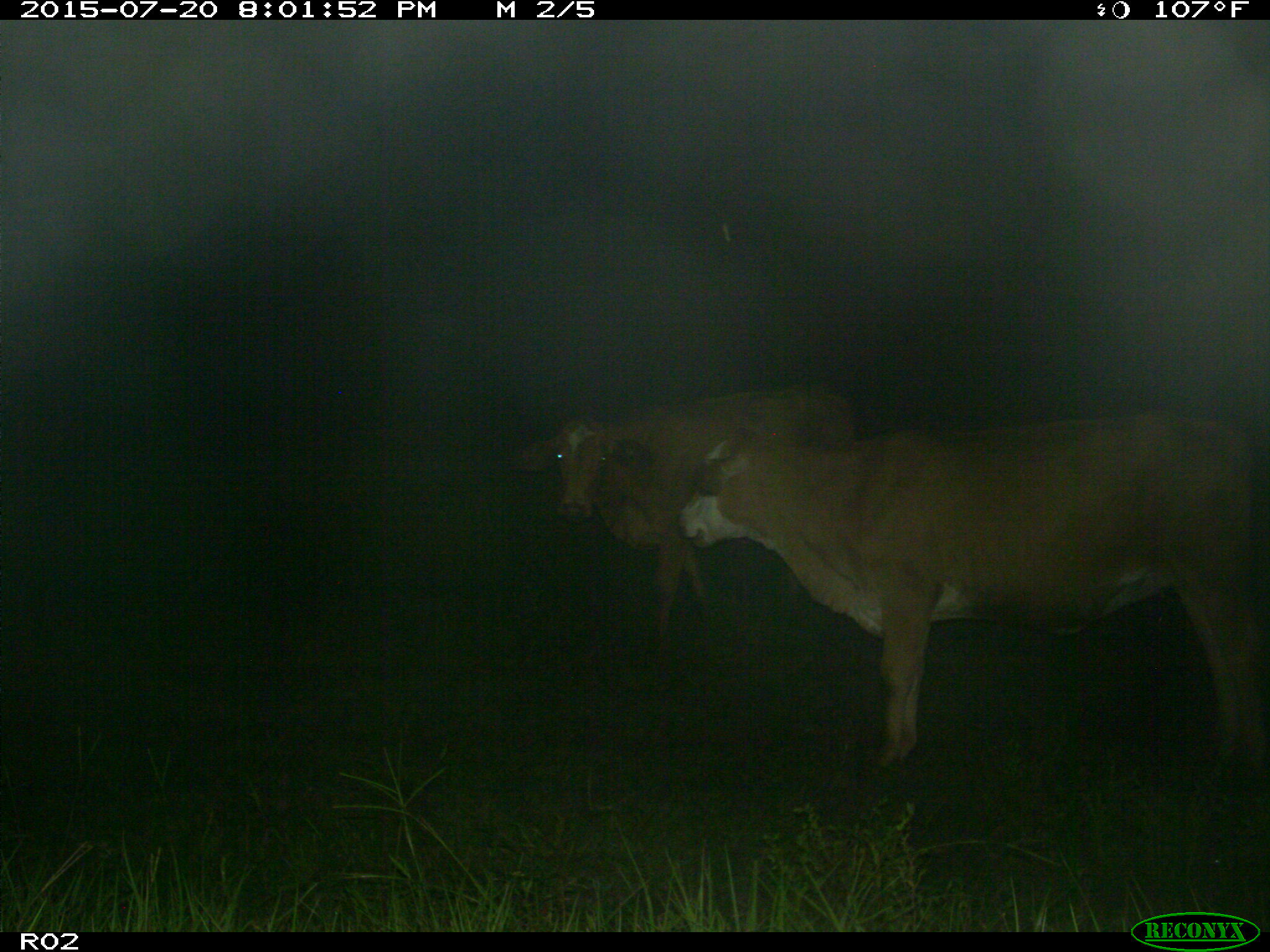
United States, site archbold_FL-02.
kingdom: Animalia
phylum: Chordata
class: Mammalia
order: Artiodactyla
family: Bovidae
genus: Bos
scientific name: Bos taurus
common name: domestic cow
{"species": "Bos taurus (domestic cow)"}